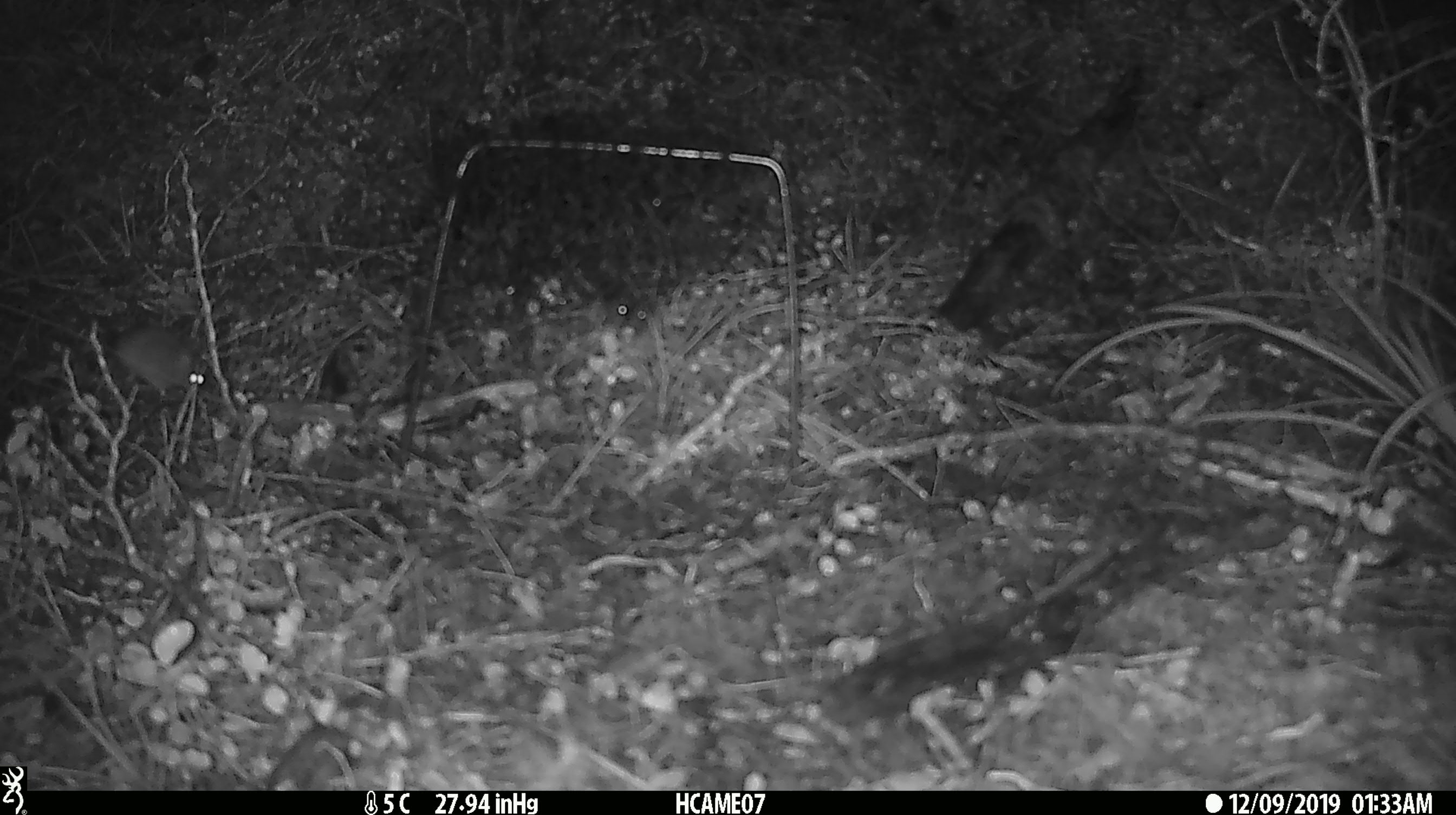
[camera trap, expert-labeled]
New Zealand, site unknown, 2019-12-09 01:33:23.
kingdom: Animalia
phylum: Chordata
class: Mammalia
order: Rodentia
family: Muridae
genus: Mus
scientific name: Mus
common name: mouse